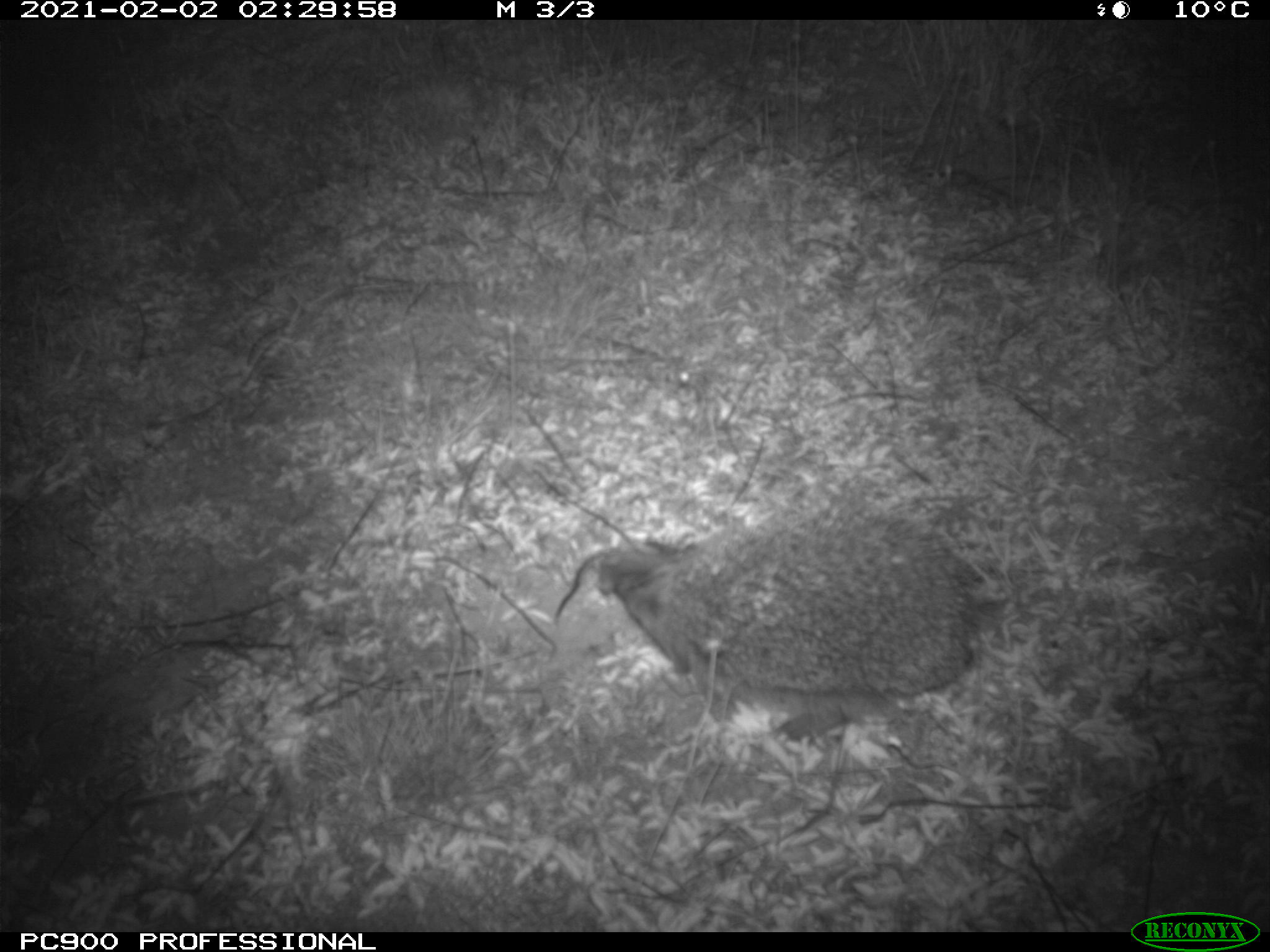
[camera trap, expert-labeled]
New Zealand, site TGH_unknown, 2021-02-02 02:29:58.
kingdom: Animalia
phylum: Chordata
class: Mammalia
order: Eulipotyphla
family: Erinaceidae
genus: Erinaceus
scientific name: Erinaceus europaeus europaeus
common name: european hedgehog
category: hedgehog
Hedgehog (european hedgehog) (Erinaceus europaeus europaeus).